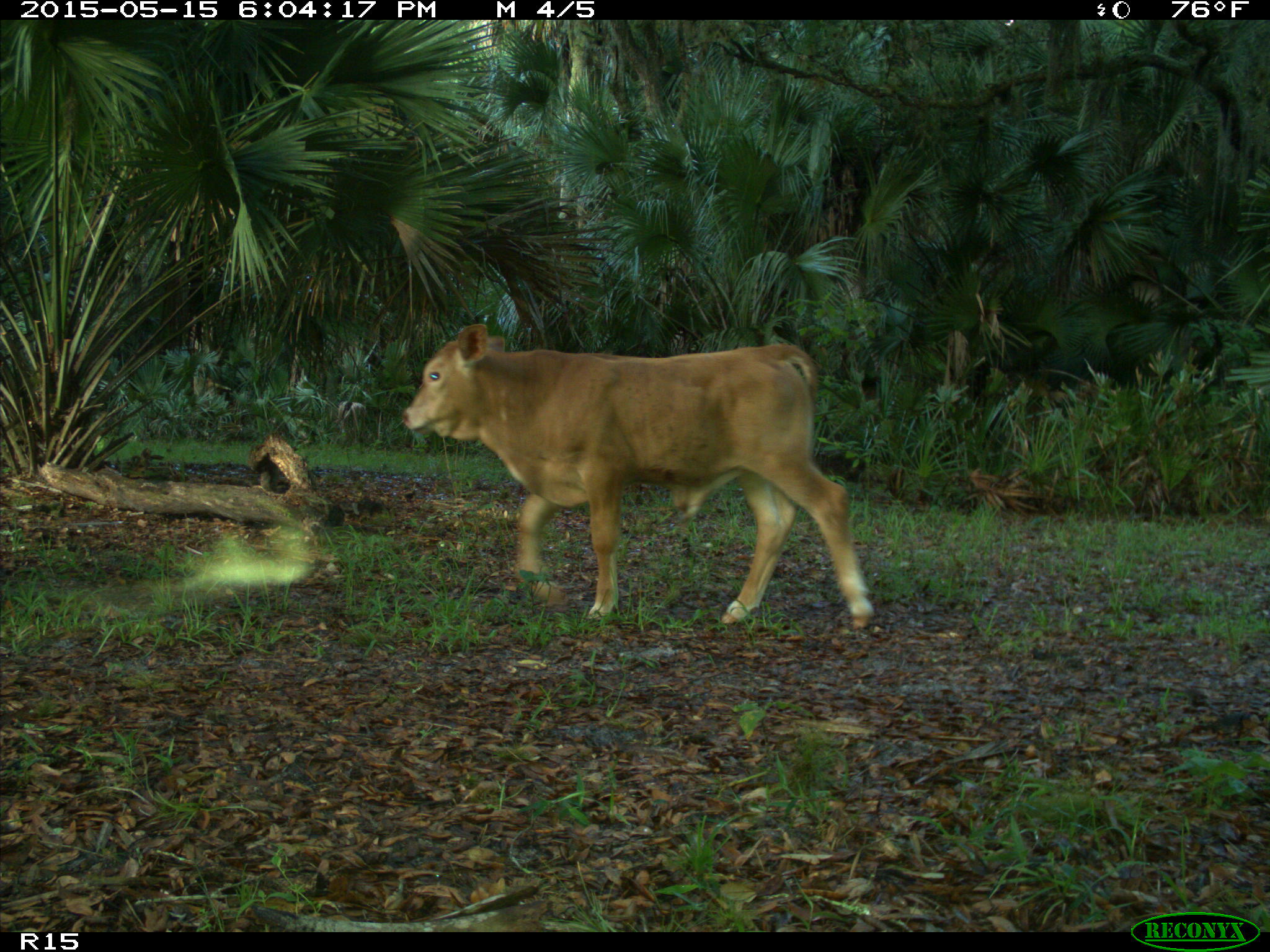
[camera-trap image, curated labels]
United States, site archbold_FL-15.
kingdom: Animalia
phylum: Chordata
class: Mammalia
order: Artiodactyla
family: Bovidae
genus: Bos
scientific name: Bos taurus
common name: domestic cow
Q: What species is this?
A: Bos taurus (domestic cow).